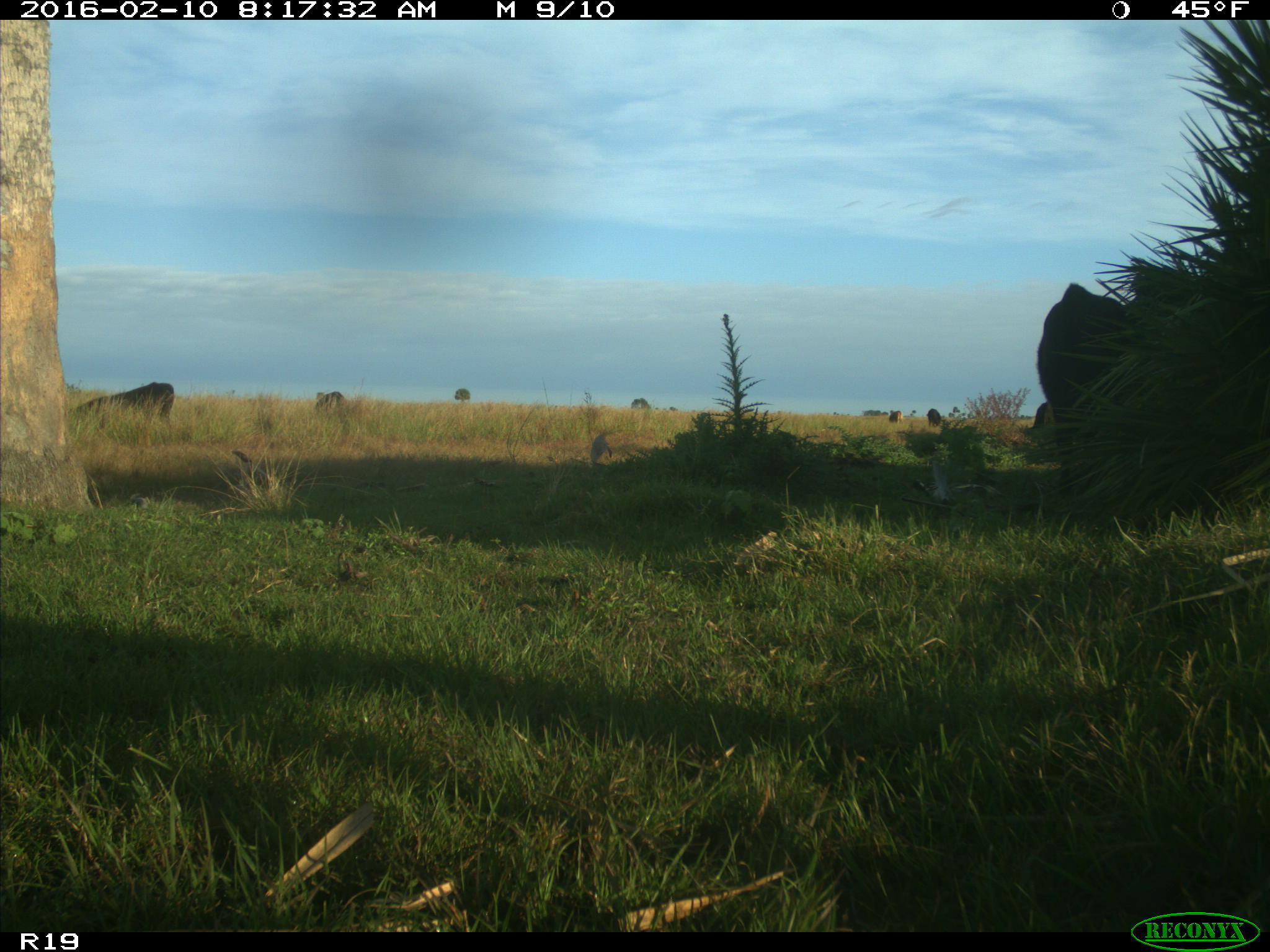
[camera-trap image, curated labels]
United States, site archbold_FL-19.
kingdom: Animalia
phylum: Chordata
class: Mammalia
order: Artiodactyla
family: Bovidae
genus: Bos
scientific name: Bos taurus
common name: domestic cow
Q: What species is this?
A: Bos taurus (domestic cow).